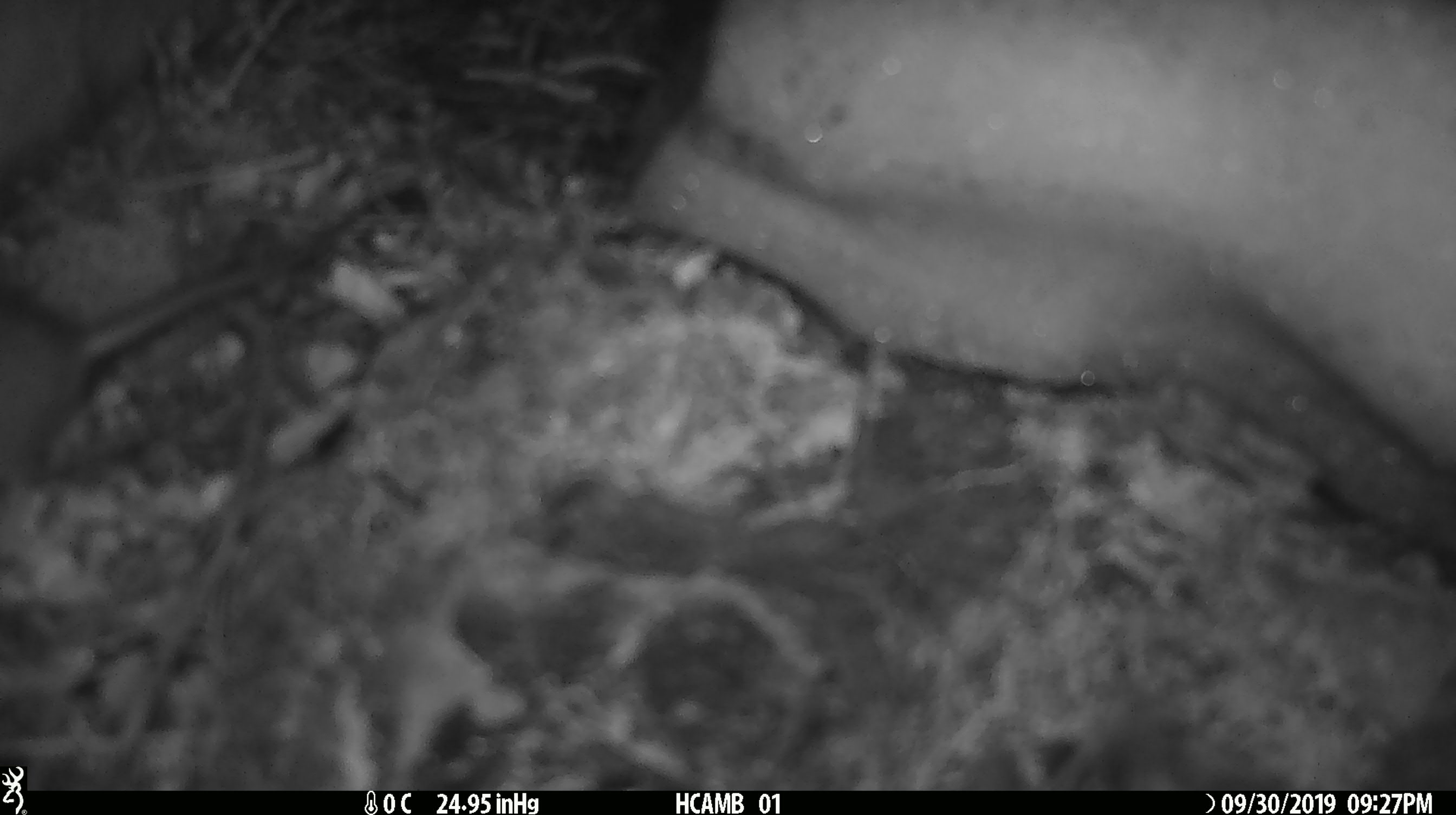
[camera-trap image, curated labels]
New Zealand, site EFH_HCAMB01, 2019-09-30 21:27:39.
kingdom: Animalia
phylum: Chordata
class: Mammalia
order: Rodentia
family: Muridae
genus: Mus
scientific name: Mus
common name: mouse